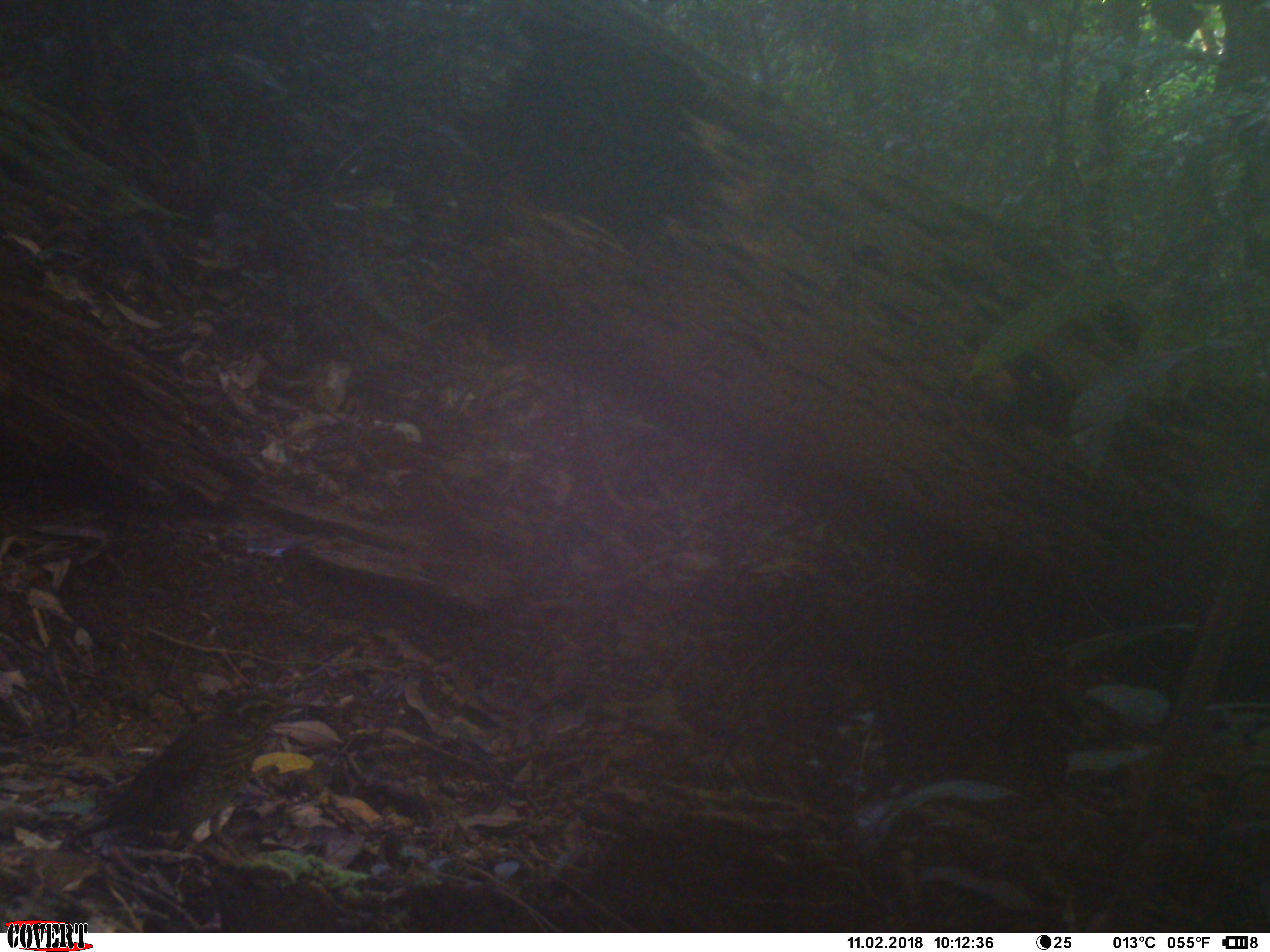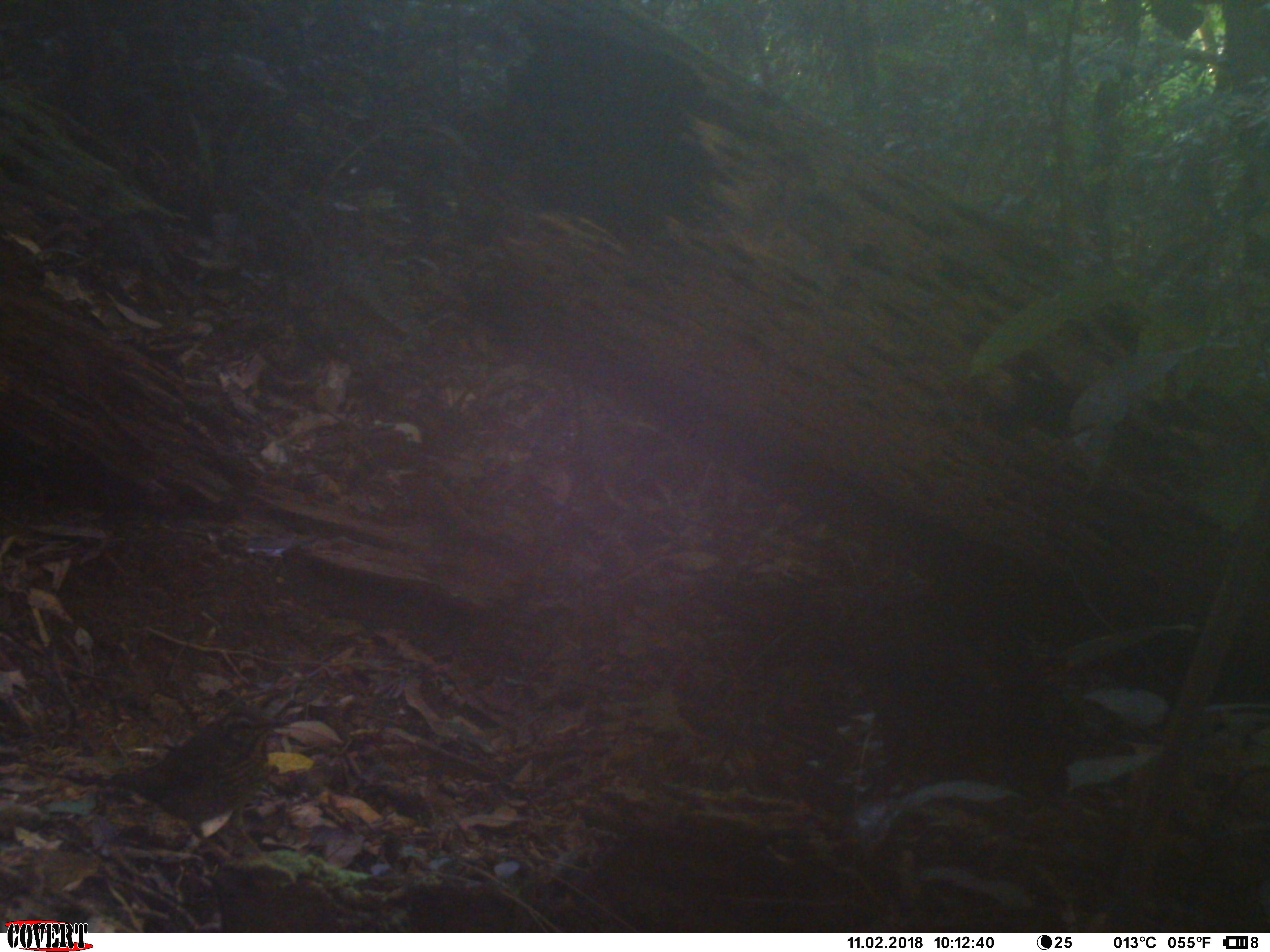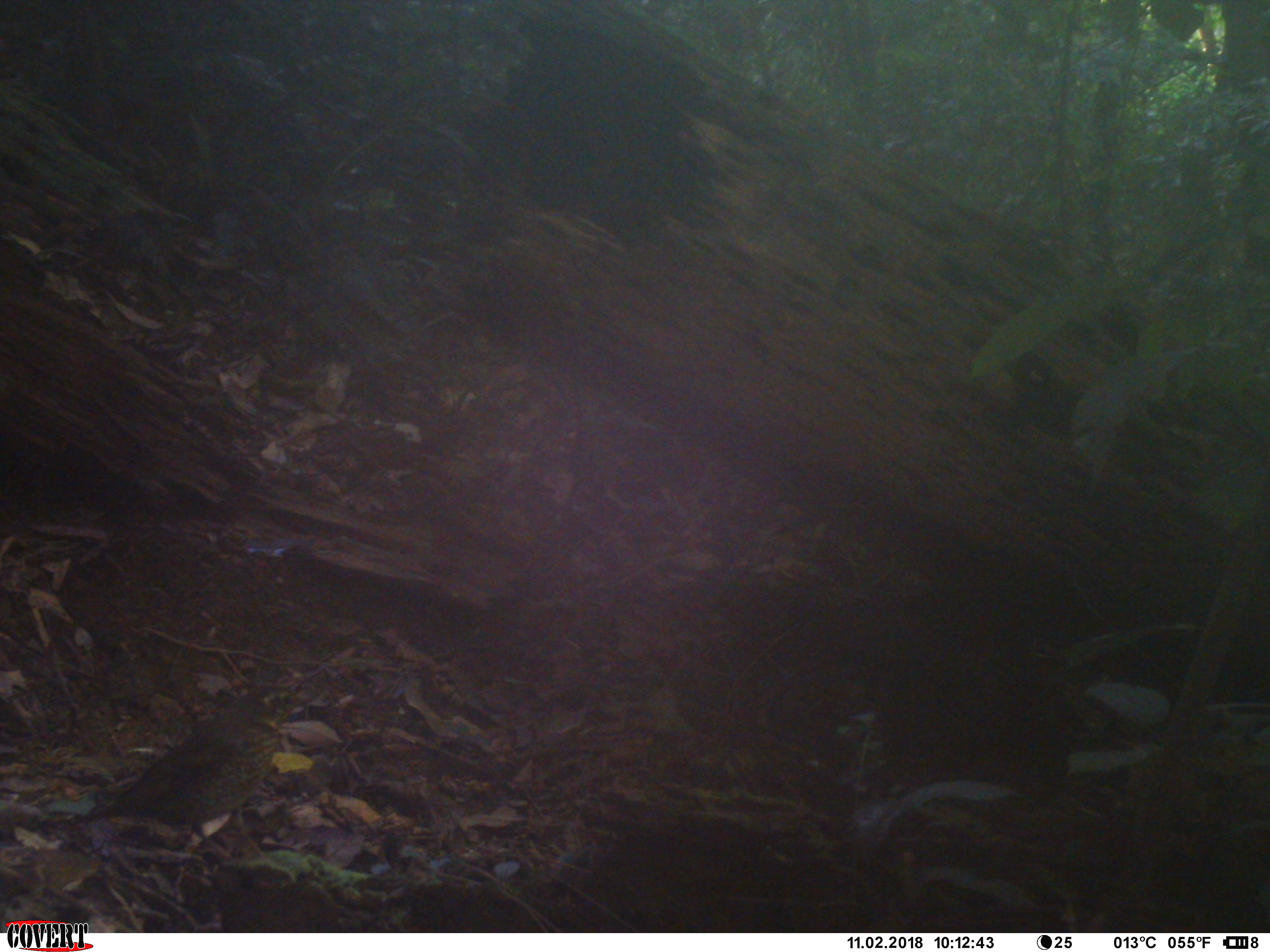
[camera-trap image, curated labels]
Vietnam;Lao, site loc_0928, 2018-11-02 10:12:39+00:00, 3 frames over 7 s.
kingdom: Animalia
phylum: Chordata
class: Aves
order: Passeriformes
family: Turdidae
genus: Geokichla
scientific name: Geokichla sibirica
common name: siberian thrush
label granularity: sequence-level